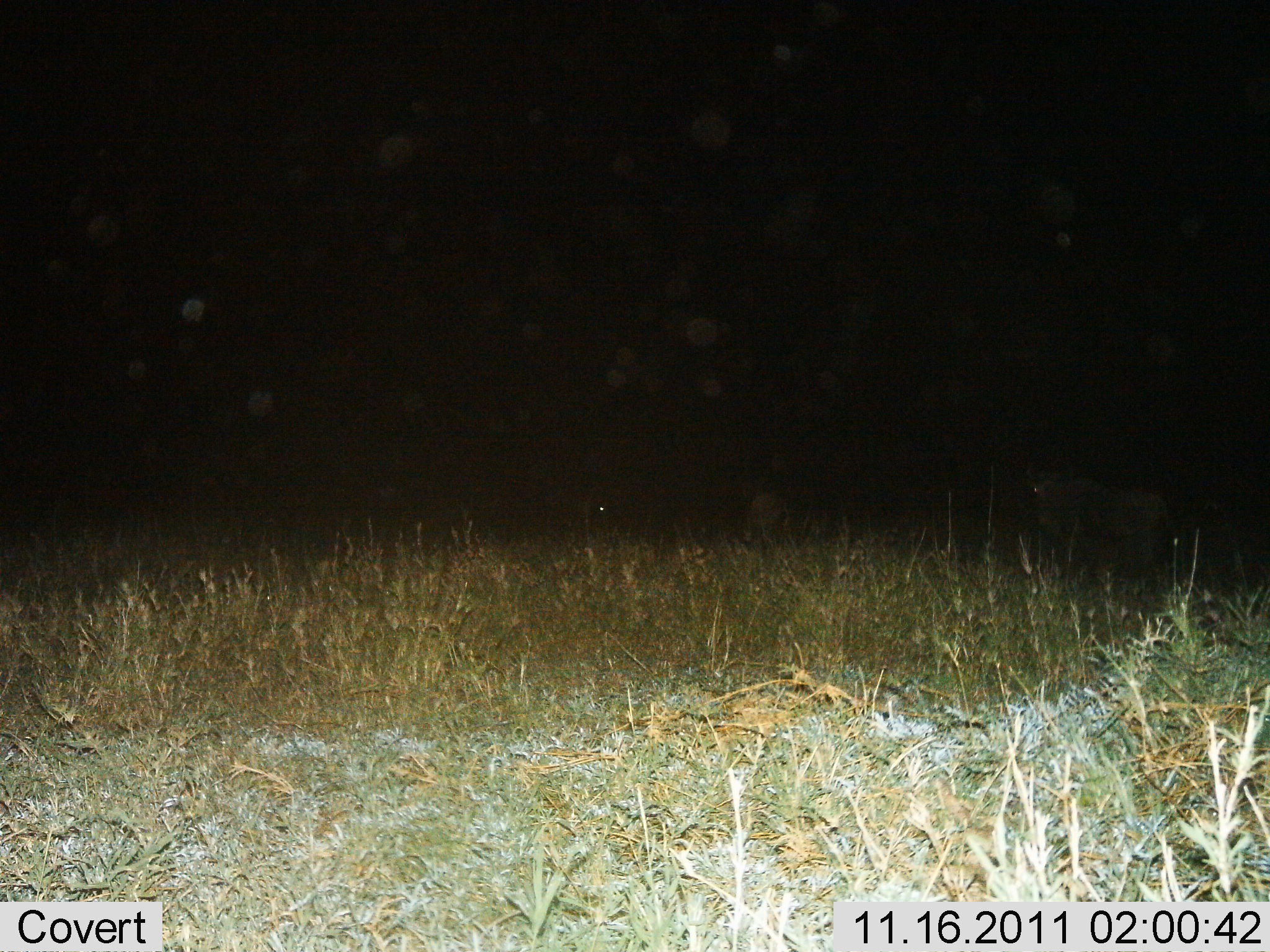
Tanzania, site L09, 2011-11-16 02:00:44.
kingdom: Animalia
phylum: Chordata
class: Mammalia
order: Artiodactyla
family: Bovidae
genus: Connochaetes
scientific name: Connochaetes taurinus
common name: blue wildebeest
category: wildebeest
Wildebeest (blue wildebeest) (Connochaetes taurinus), count 1. Behavior (volunteer vote fractions): standing 62%, resting 12%, moving 25%, interacting 0%. Young present (vote fraction): 0%. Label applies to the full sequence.